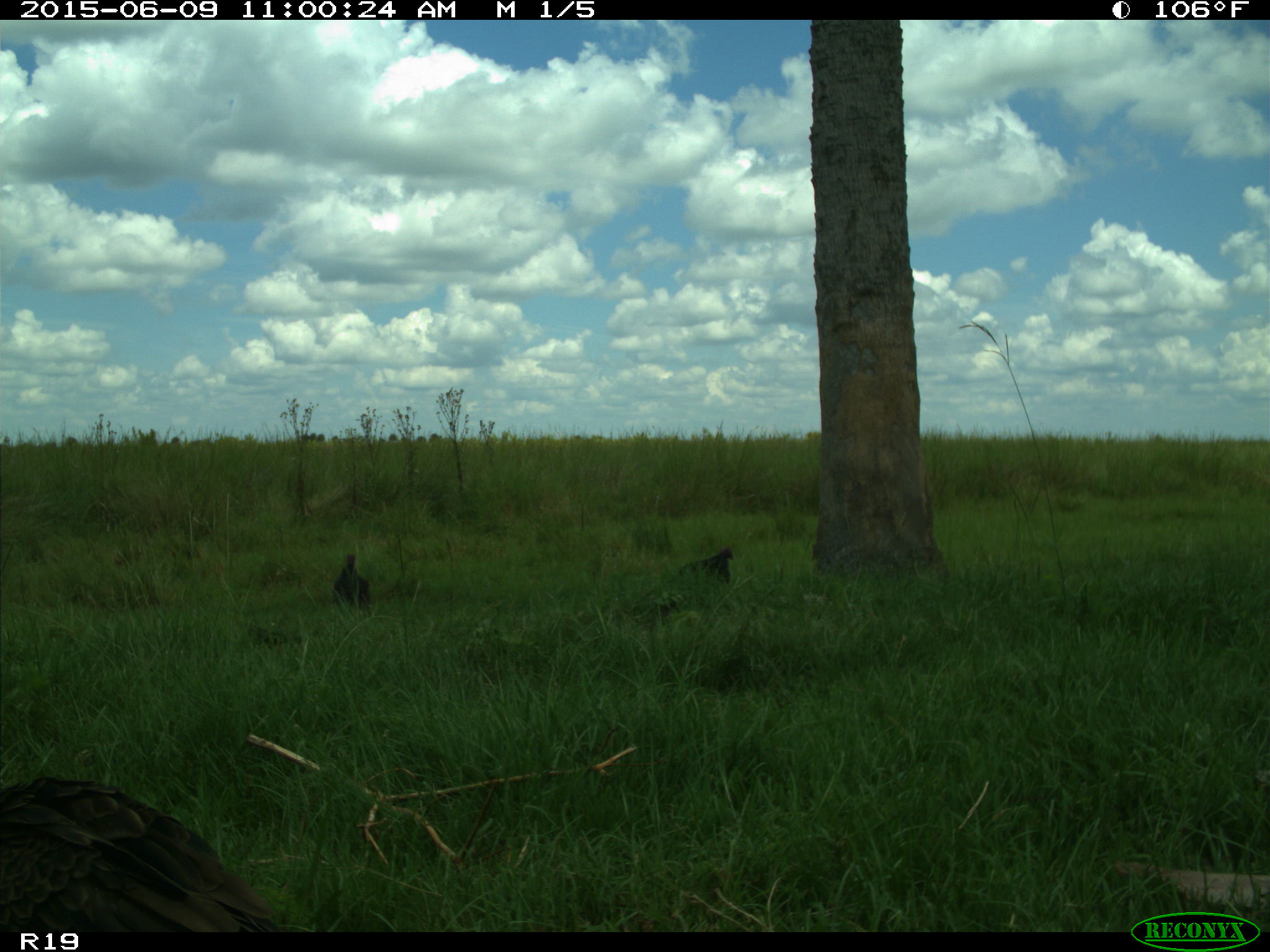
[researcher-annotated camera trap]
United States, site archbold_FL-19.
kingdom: Animalia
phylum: Chordata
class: Aves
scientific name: Aves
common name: birds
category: unidentified bird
Unidentified bird (birds) (Aves).